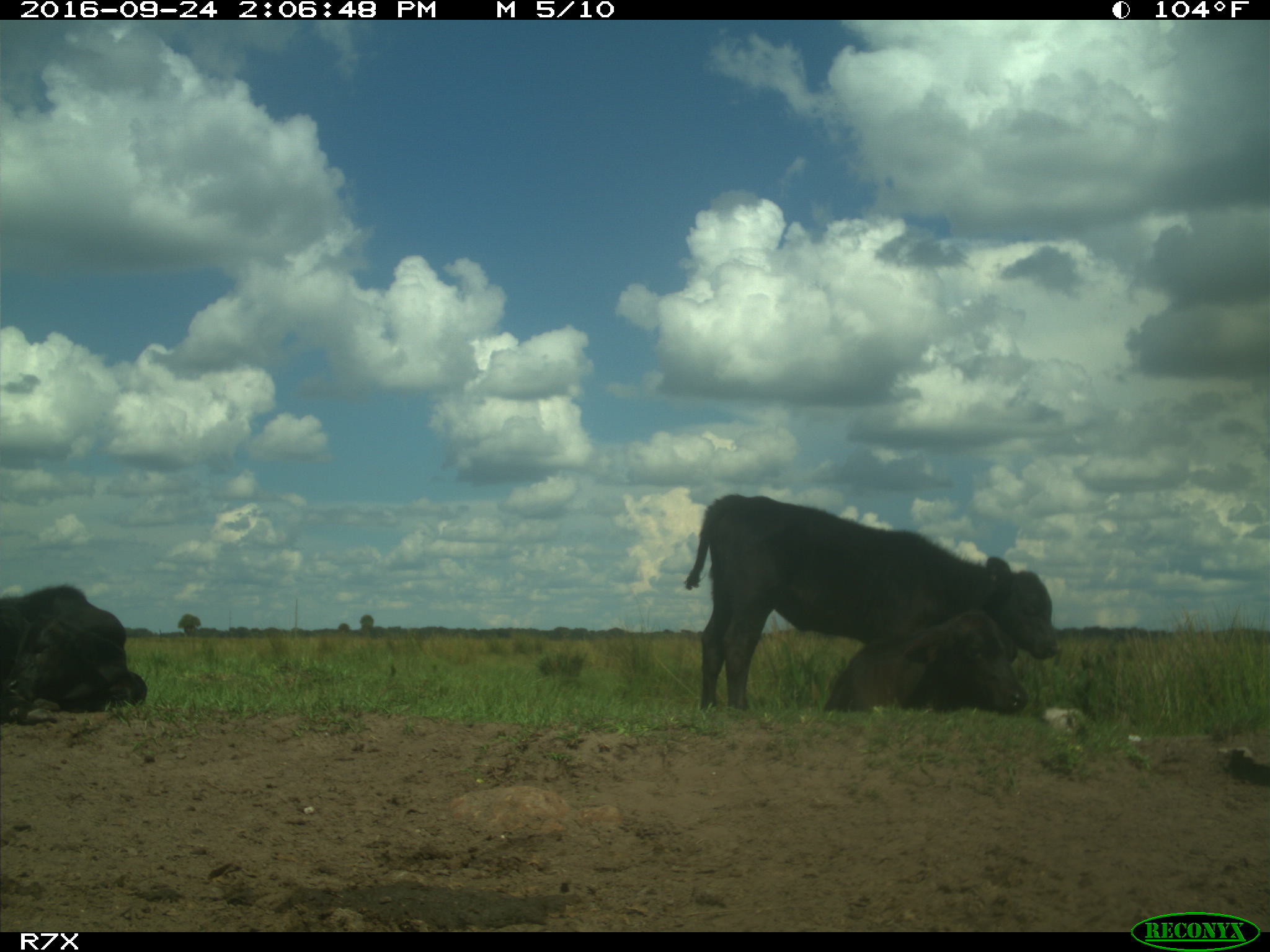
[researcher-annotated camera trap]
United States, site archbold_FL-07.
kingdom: Animalia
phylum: Chordata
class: Mammalia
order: Artiodactyla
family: Bovidae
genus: Bos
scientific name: Bos taurus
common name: domestic cow